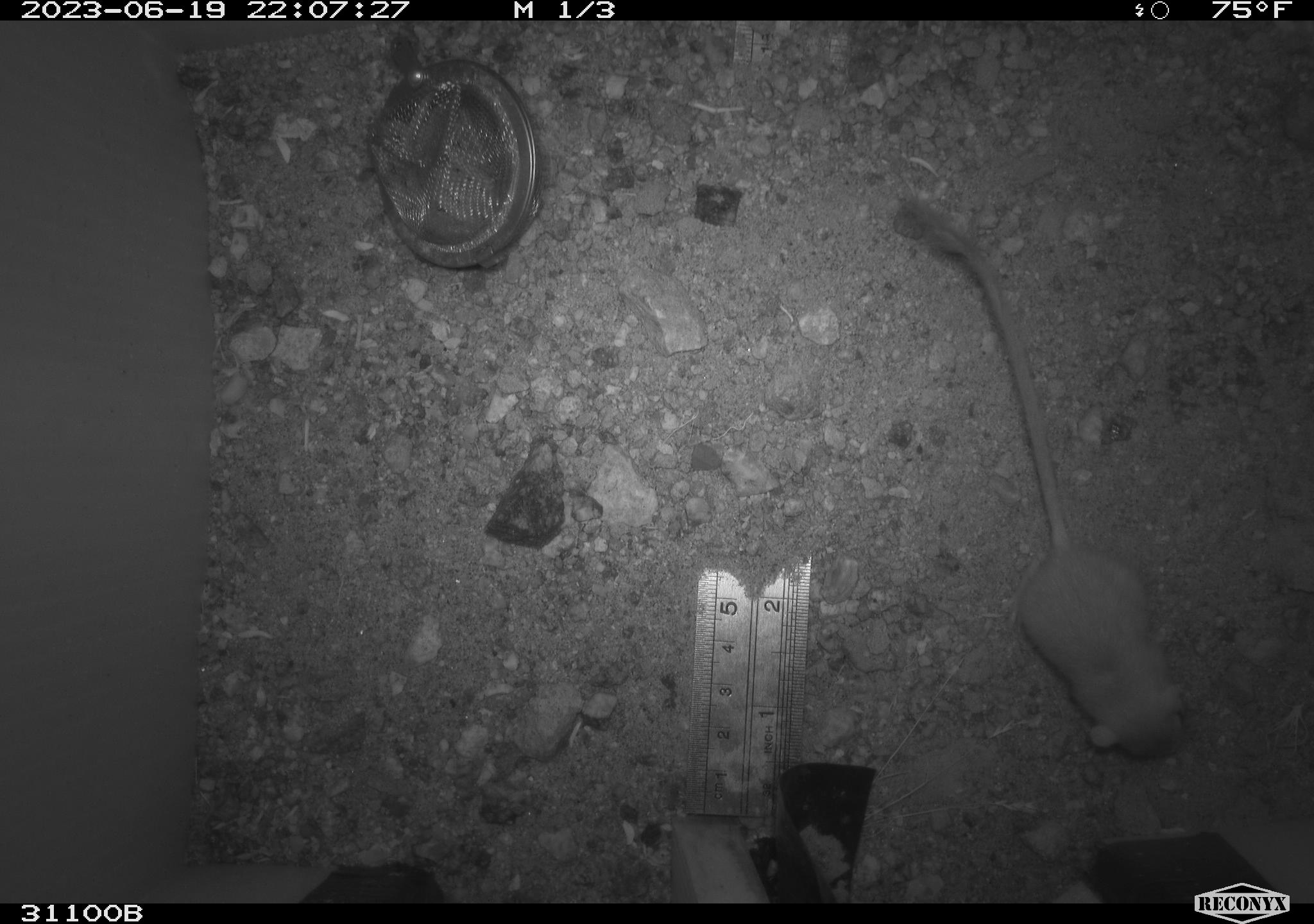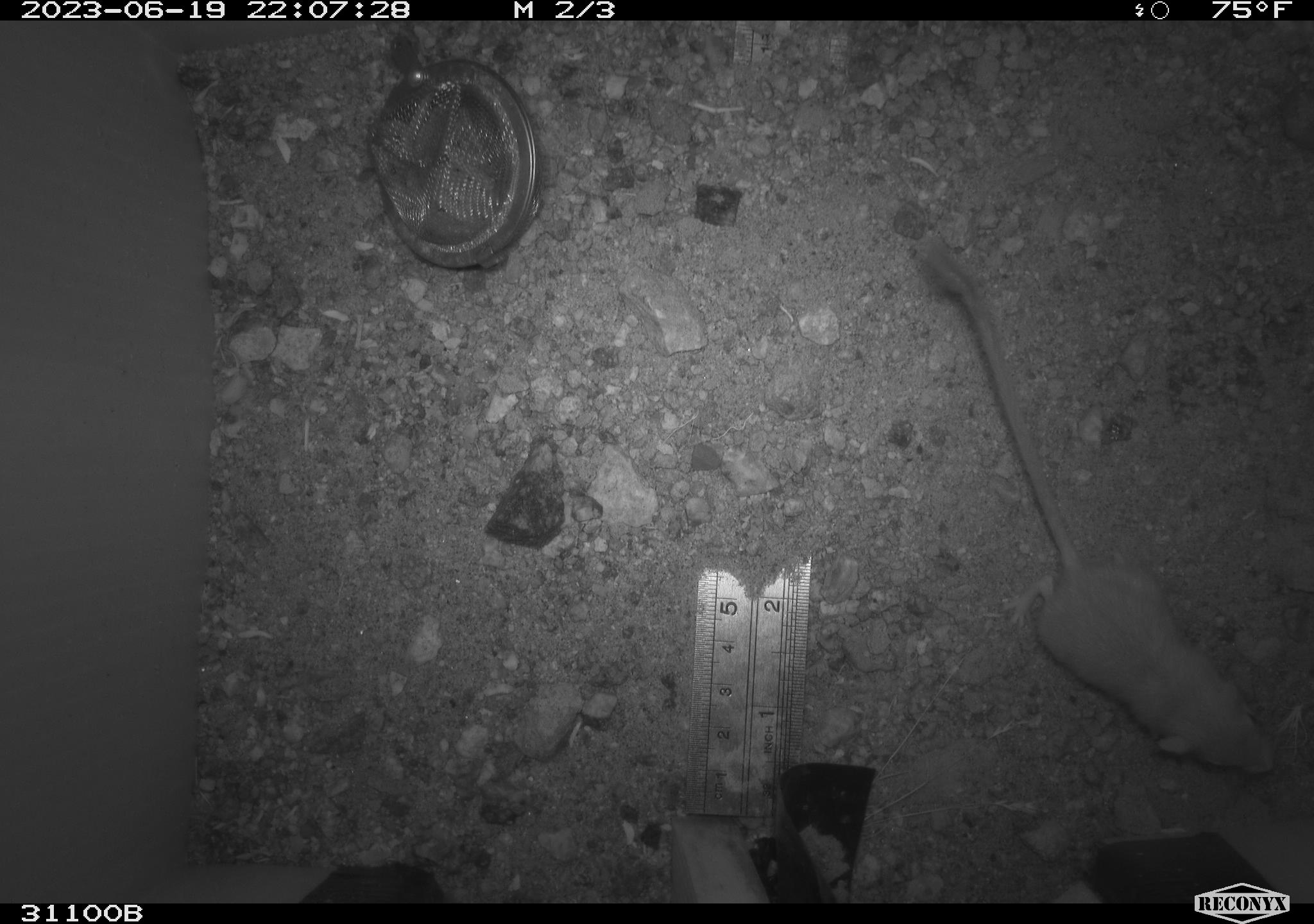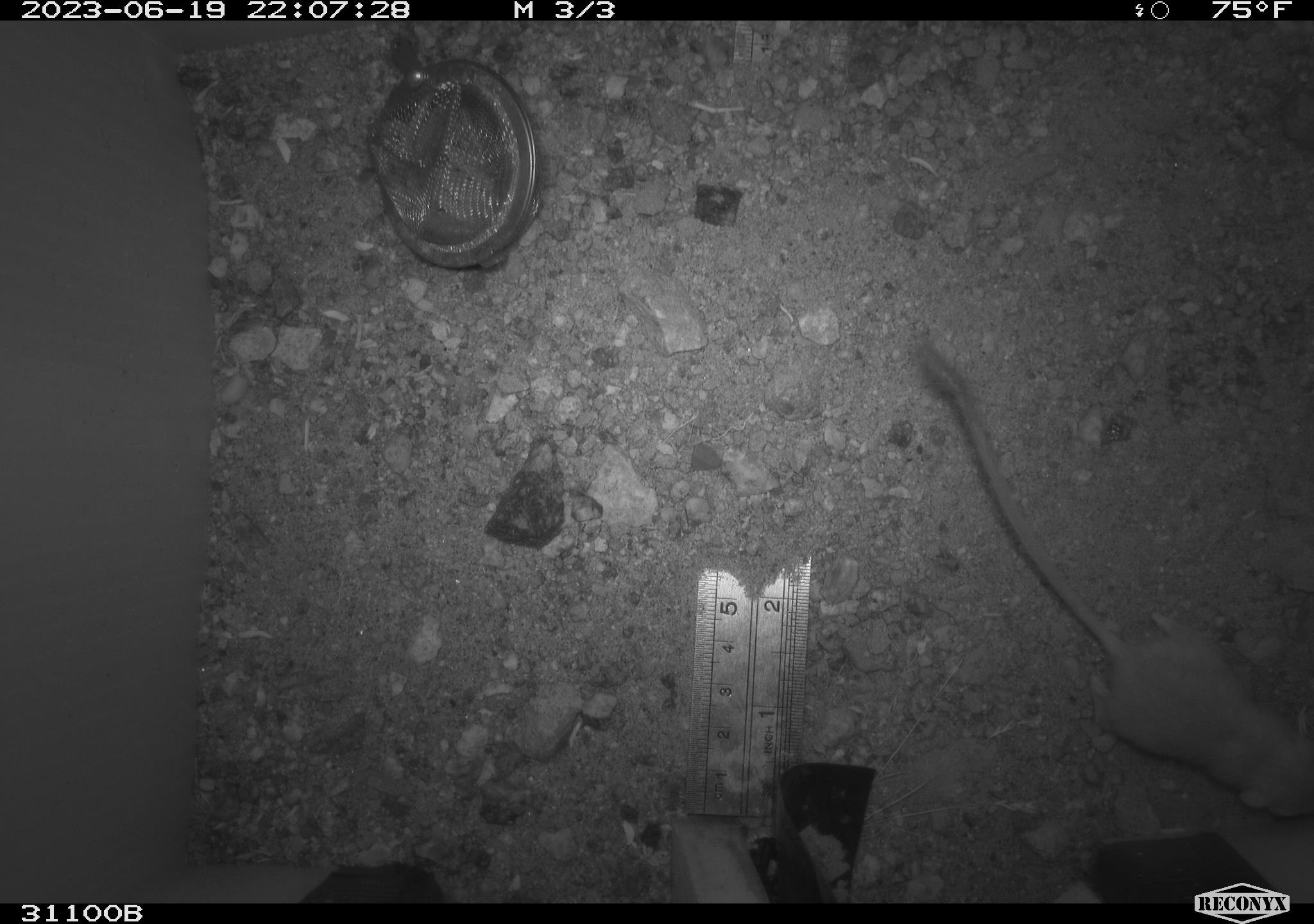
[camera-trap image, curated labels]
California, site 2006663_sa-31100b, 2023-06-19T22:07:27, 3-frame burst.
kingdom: Animalia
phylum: Chordata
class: Mammalia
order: Rodentia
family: Heteromyidae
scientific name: Heteromyidae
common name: kangaroo rats and pocket mice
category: heteromyidae family